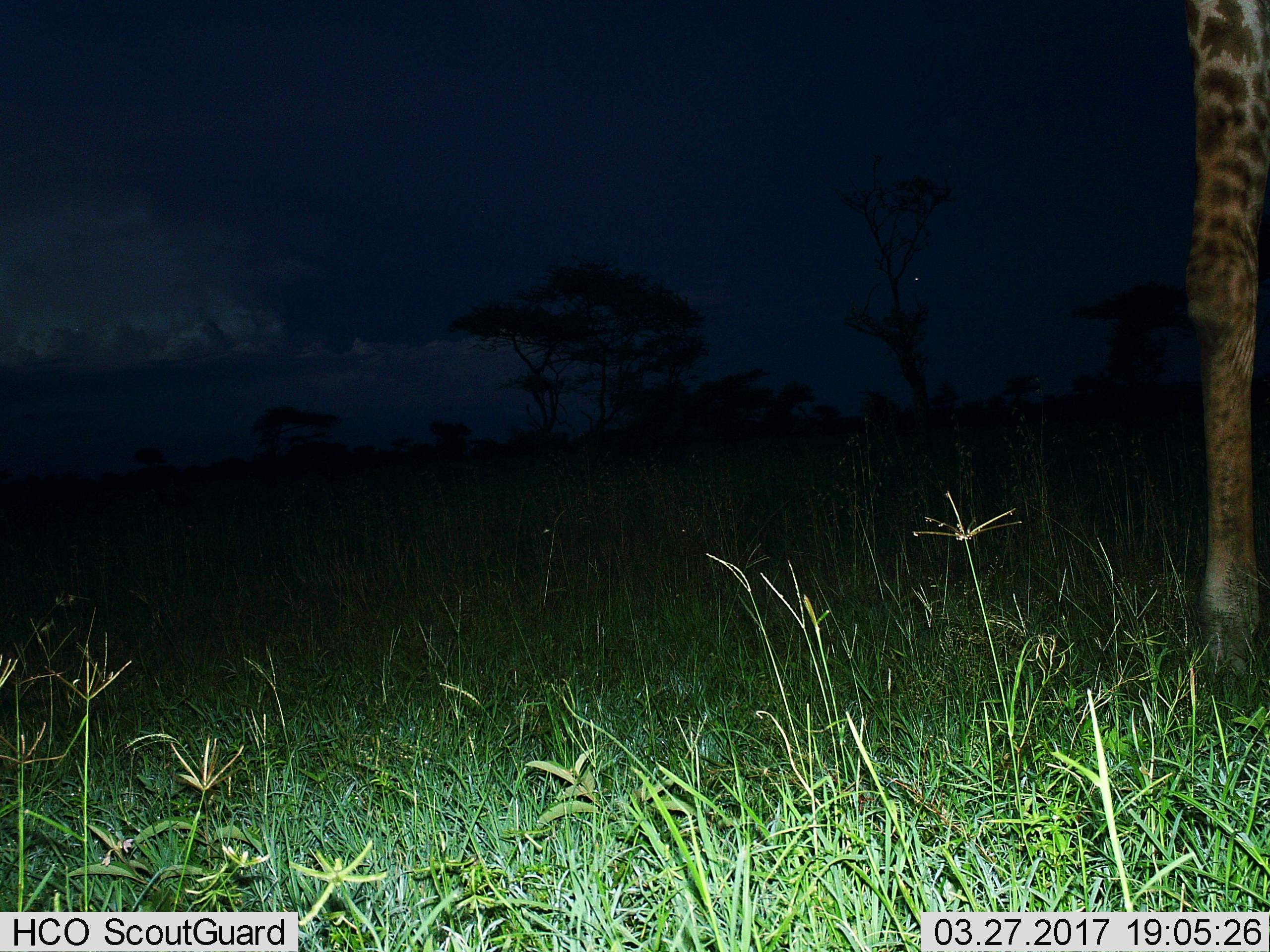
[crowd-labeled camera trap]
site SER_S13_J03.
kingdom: Animalia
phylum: Chordata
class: Mammalia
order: Artiodactyla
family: Giraffidae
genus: Giraffa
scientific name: Giraffa camelopardalis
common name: giraffe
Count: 1.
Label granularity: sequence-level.